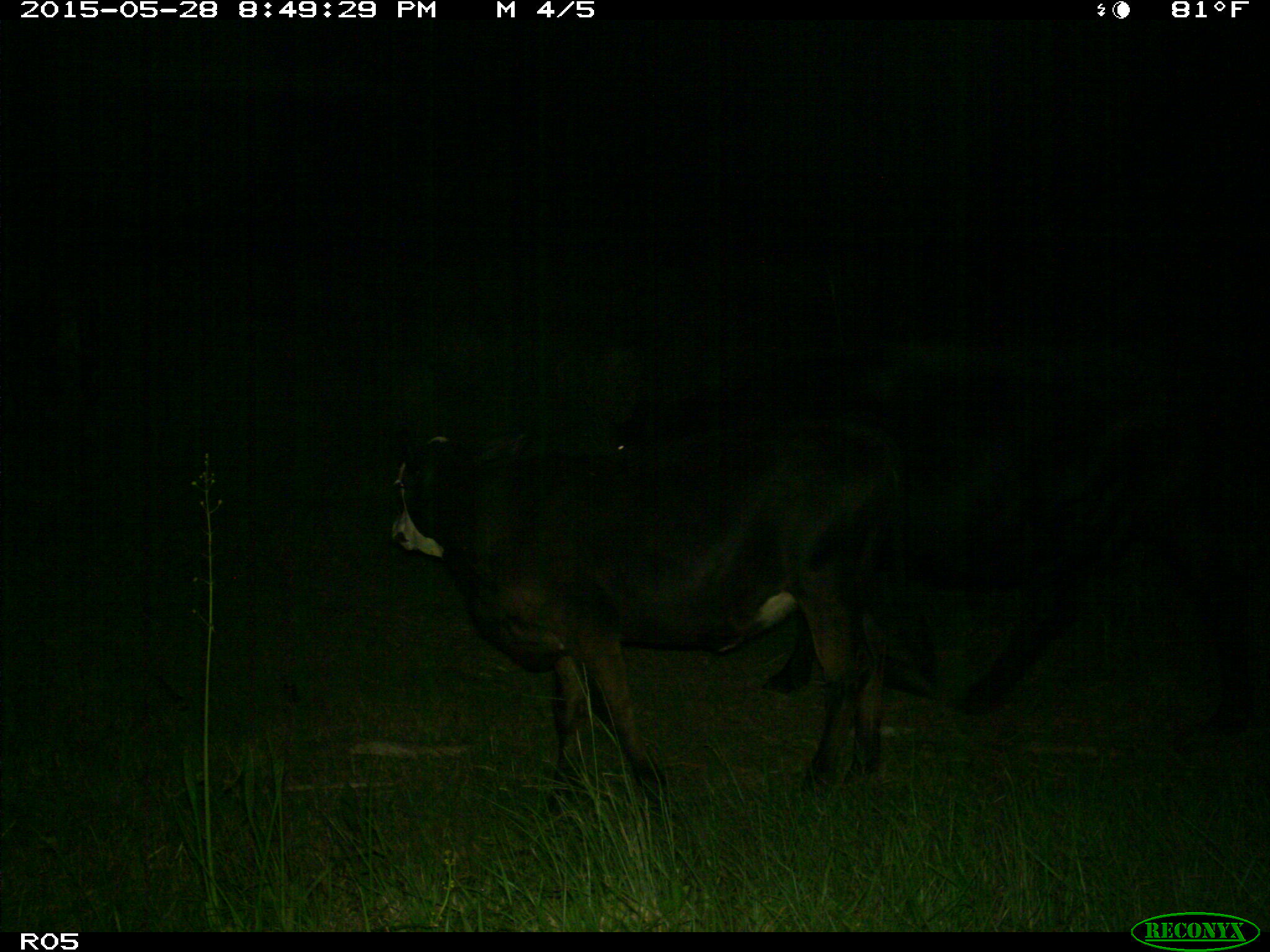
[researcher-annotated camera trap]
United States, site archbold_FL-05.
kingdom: Animalia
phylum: Chordata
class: Mammalia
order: Artiodactyla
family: Bovidae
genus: Bos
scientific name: Bos taurus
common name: domestic cow